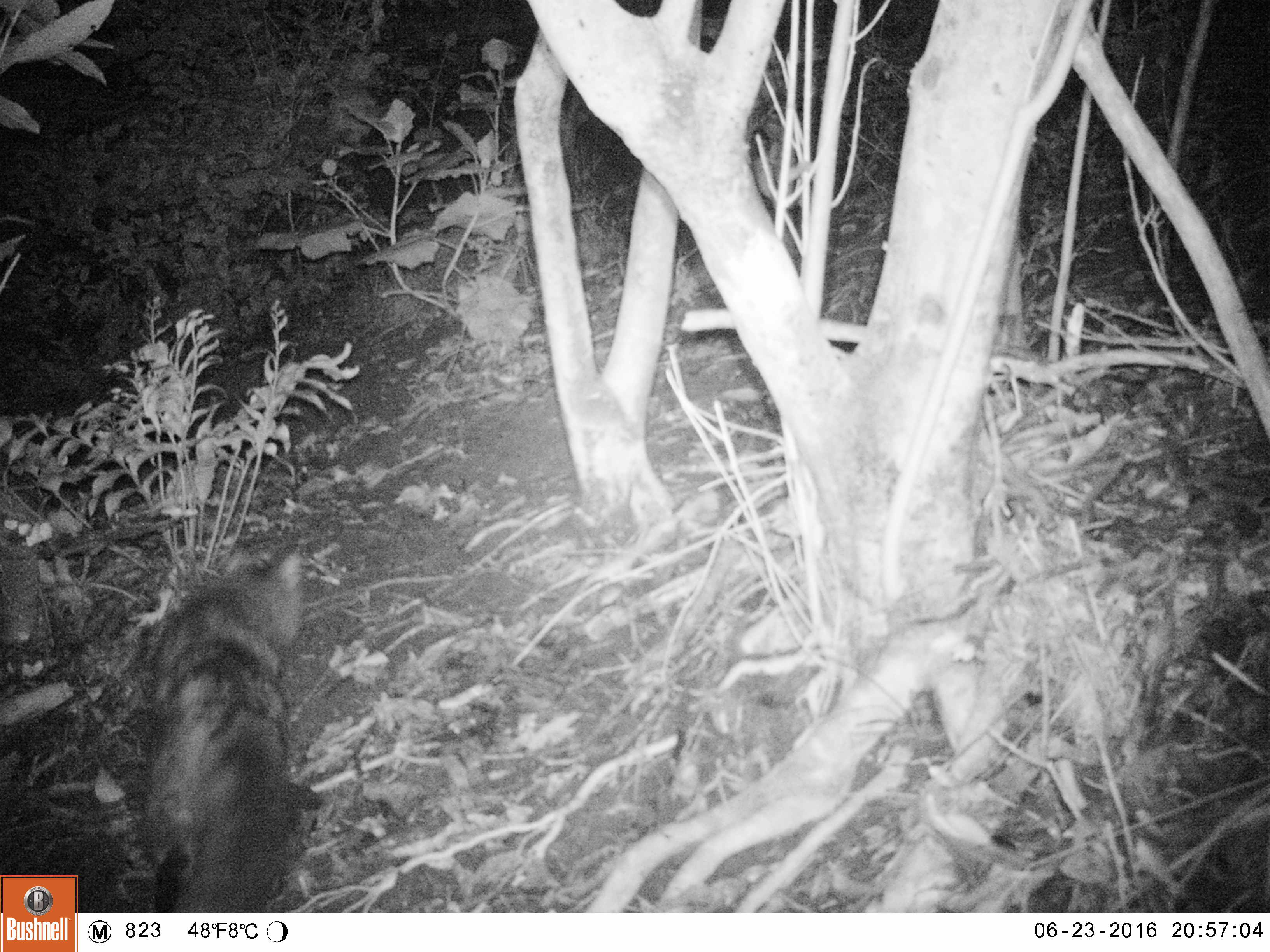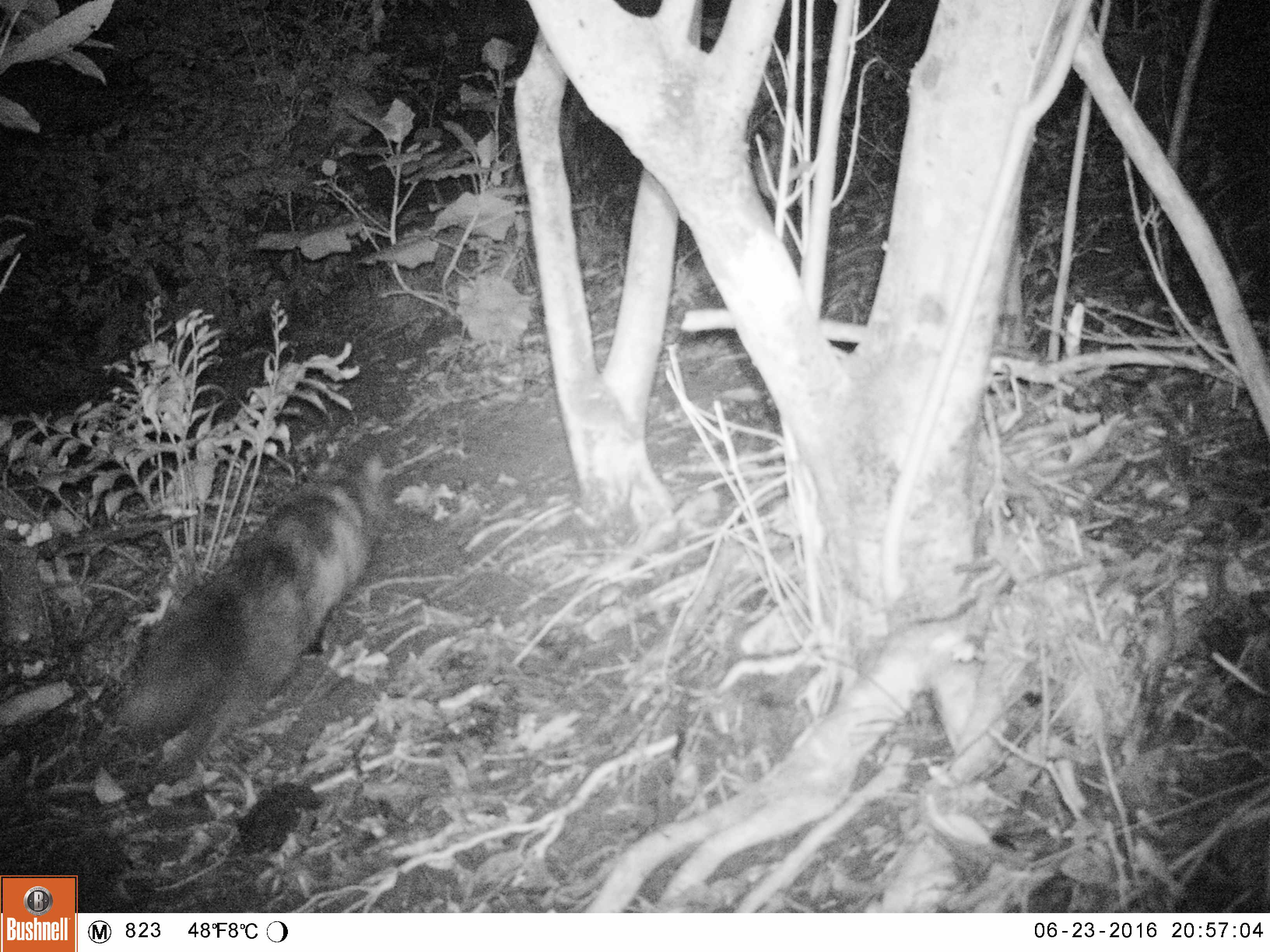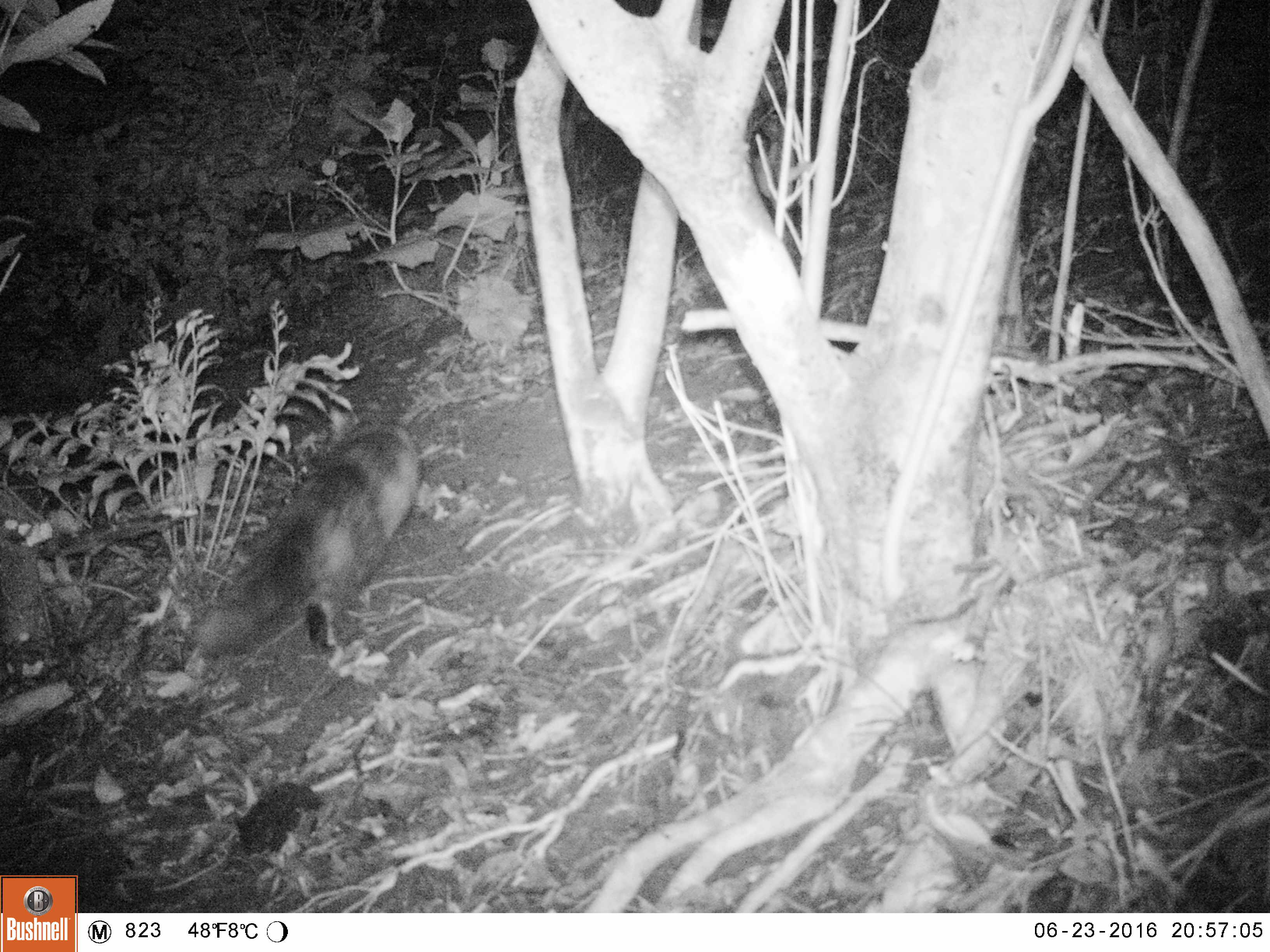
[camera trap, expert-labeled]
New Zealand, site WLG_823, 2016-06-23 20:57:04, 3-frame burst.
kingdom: Animalia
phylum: Chordata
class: Mammalia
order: Carnivora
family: Felidae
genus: Felis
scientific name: Felis catus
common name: domestic cat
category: cat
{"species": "cat (domestic cat) (Felis catus)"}